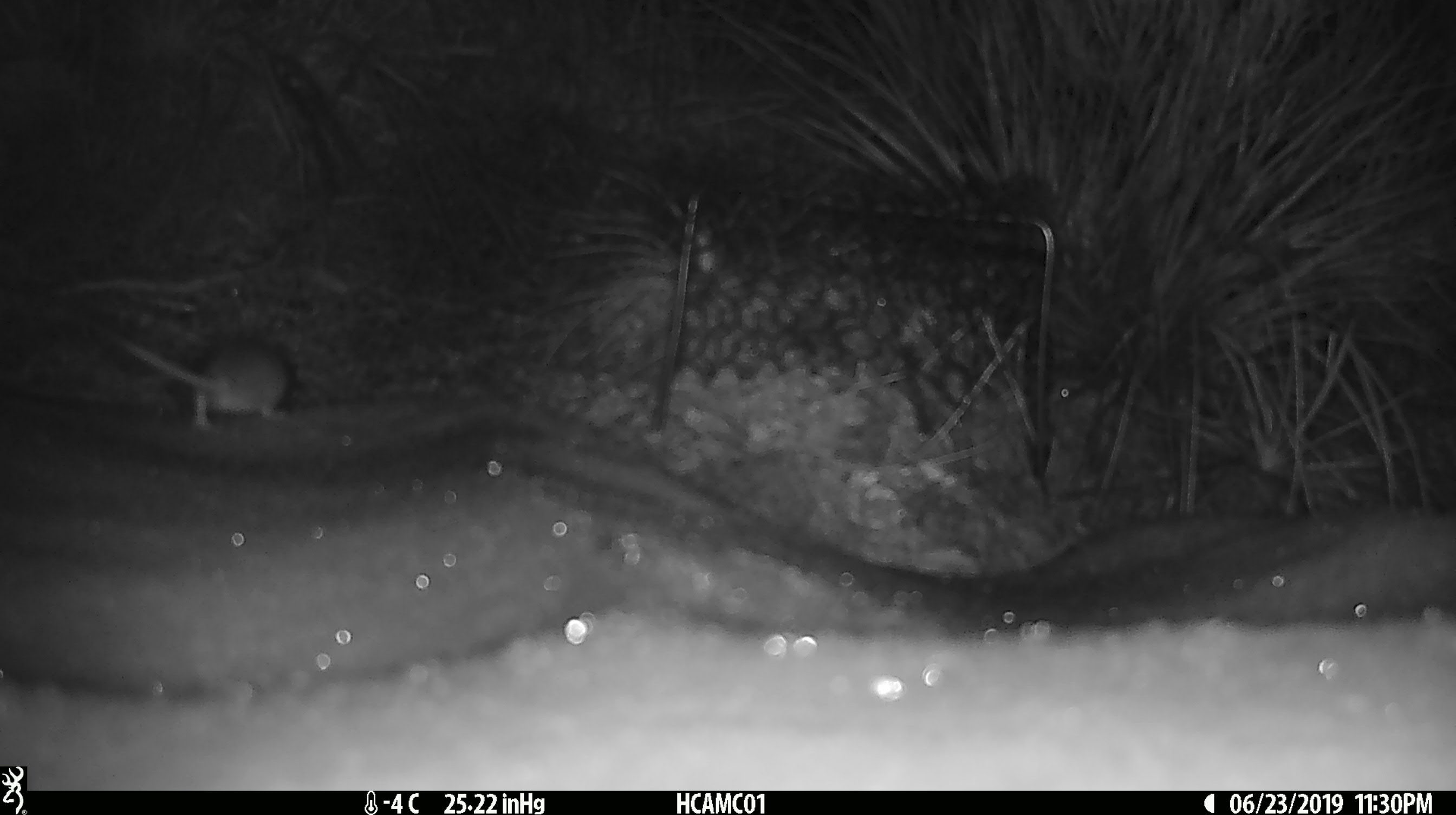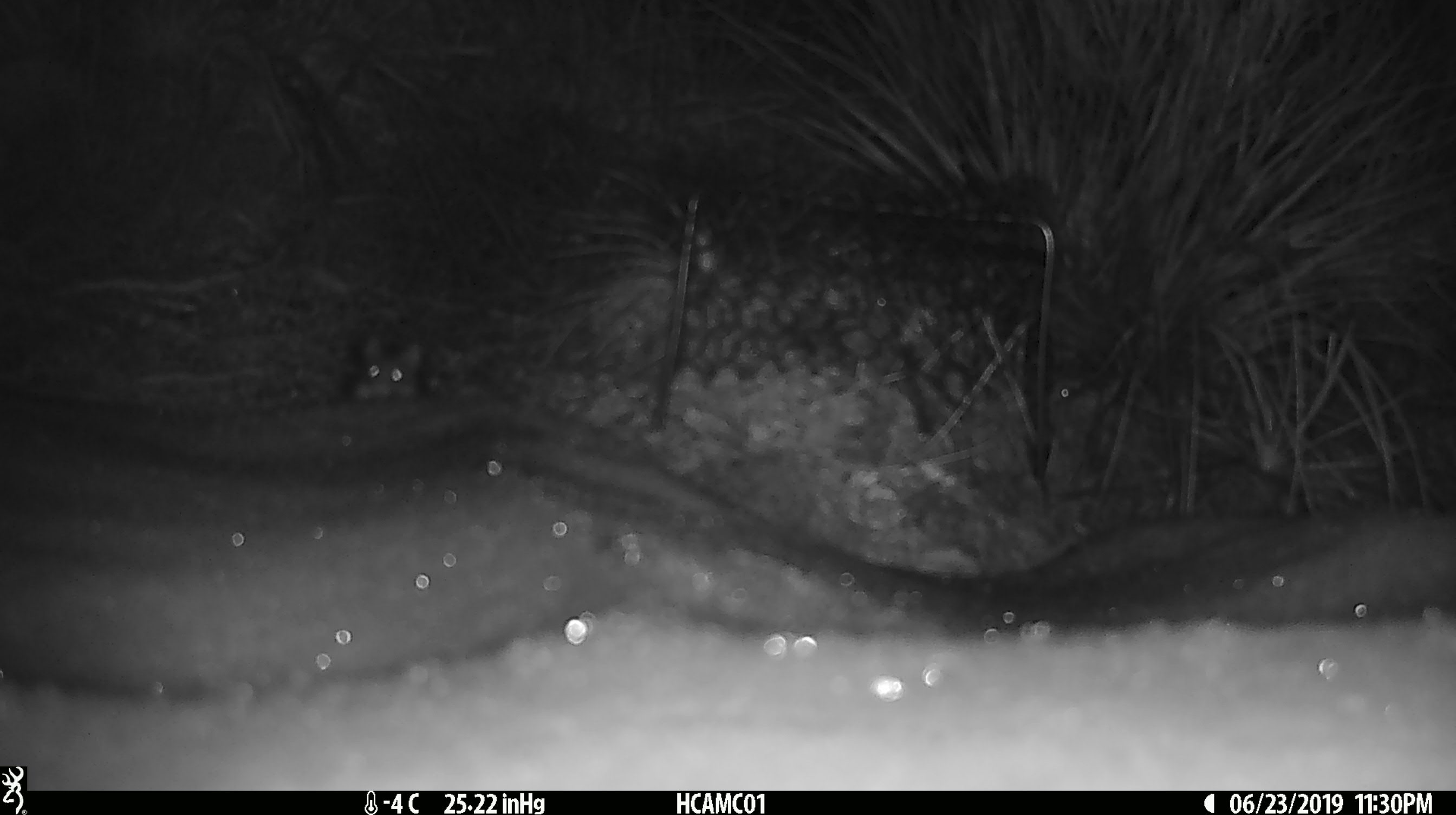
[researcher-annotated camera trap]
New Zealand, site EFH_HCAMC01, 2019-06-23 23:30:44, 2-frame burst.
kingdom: Animalia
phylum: Chordata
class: Mammalia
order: Rodentia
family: Muridae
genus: Mus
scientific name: Mus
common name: mouse